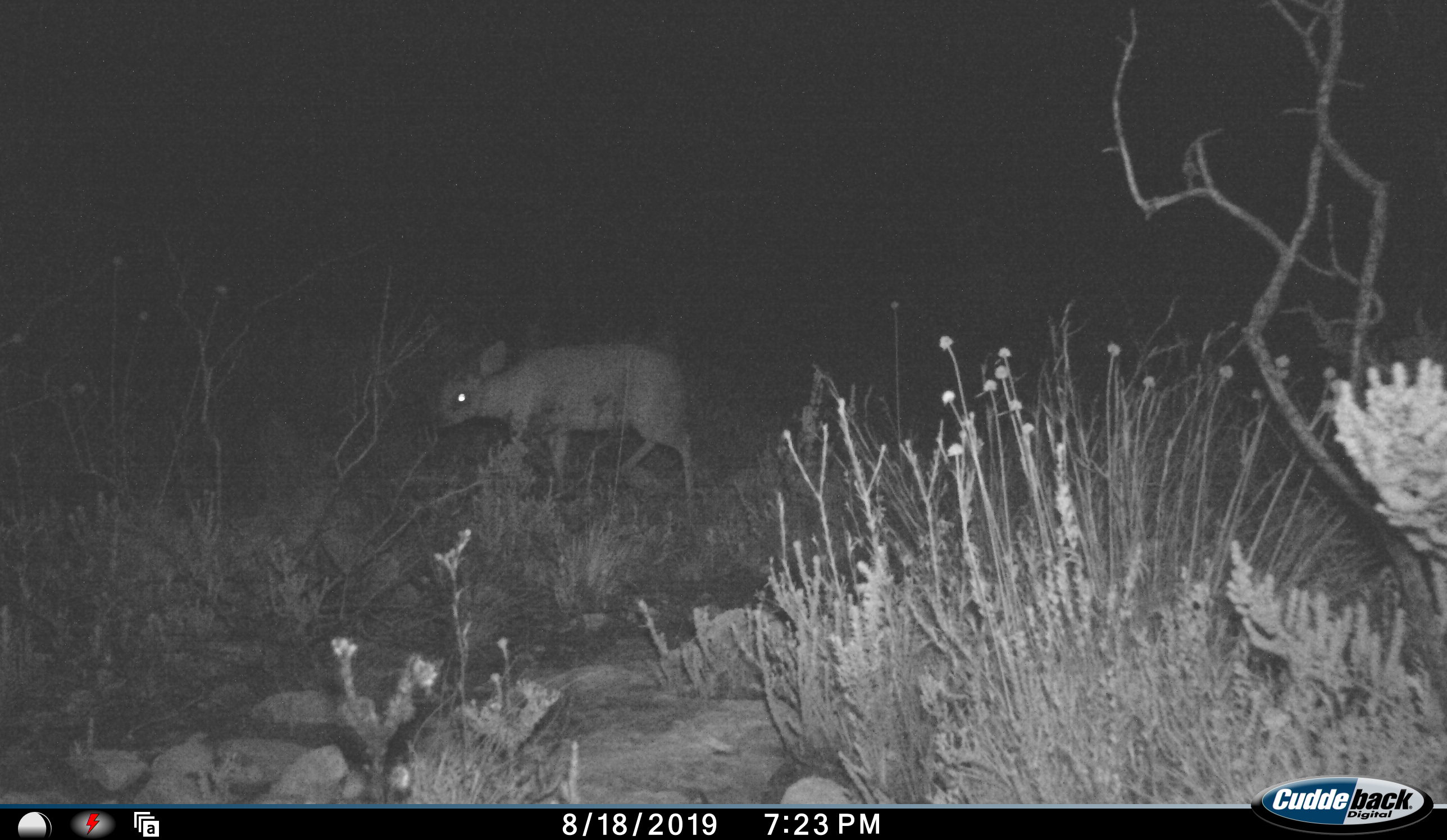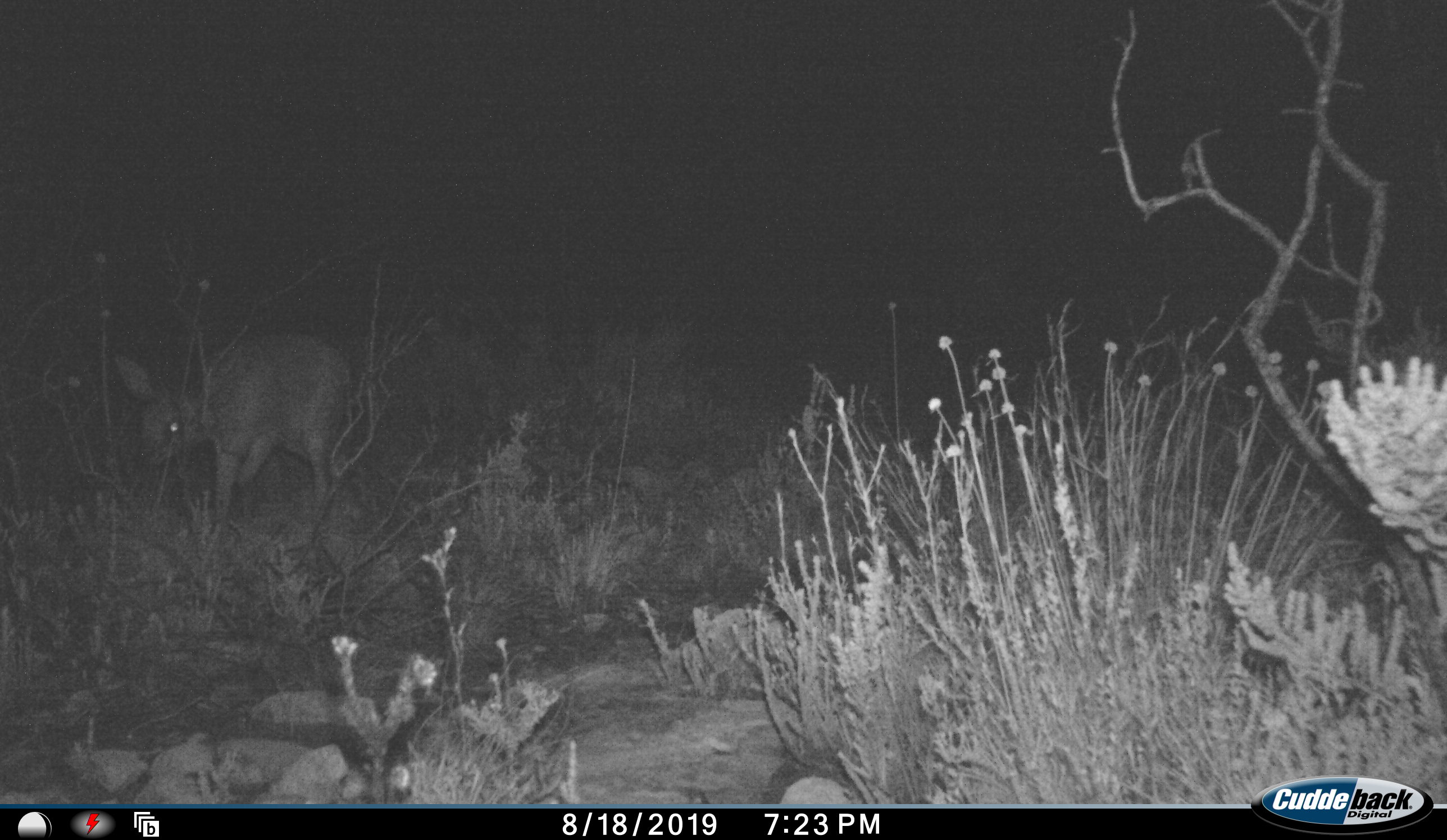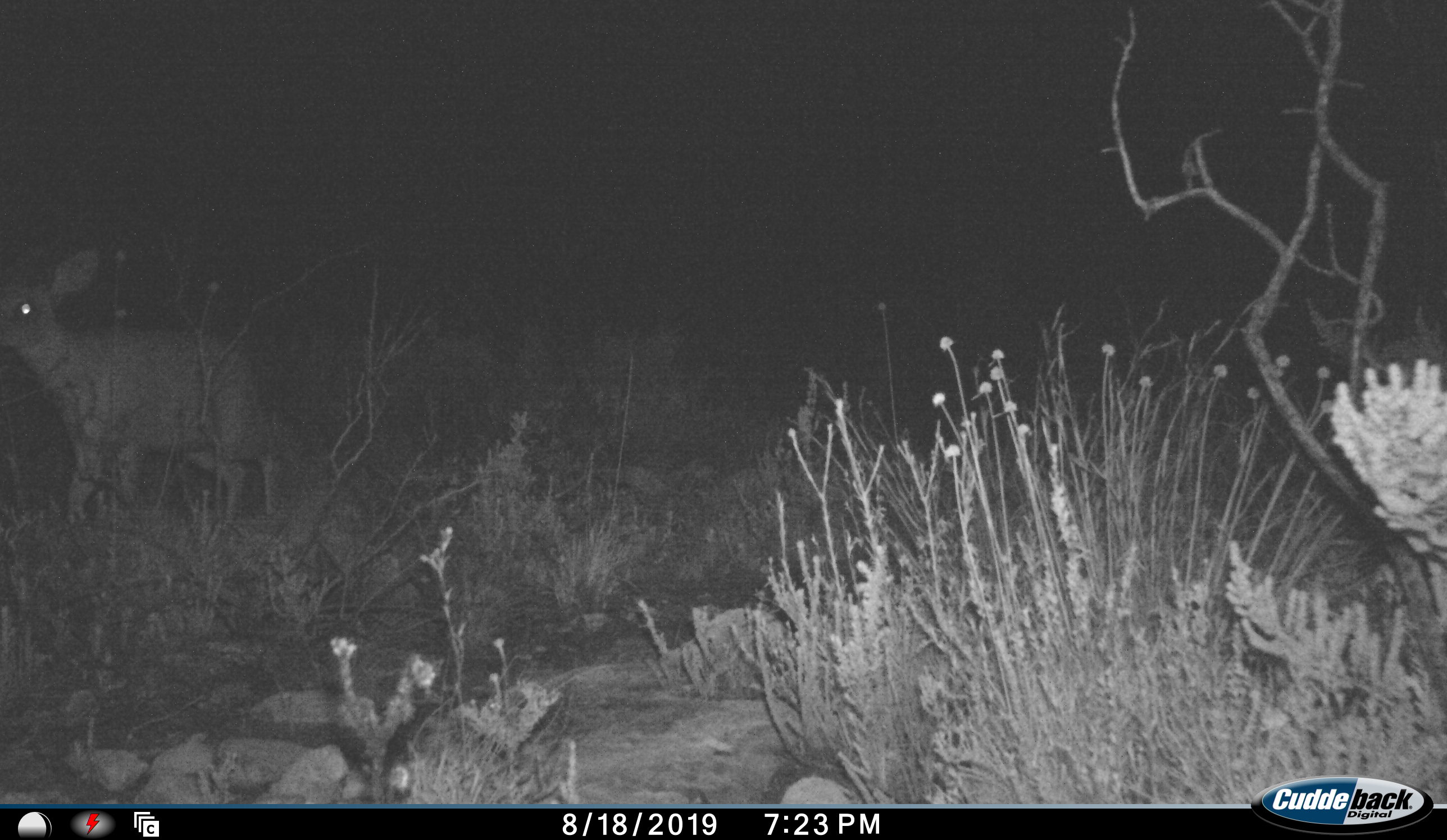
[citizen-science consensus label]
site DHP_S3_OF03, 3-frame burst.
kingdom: Animalia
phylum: Chordata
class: Mammalia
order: Artiodactyla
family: Bovidae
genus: Raphicerus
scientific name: Raphicerus campestris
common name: steenbok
Steenbok (Raphicerus campestris), count 1. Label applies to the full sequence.